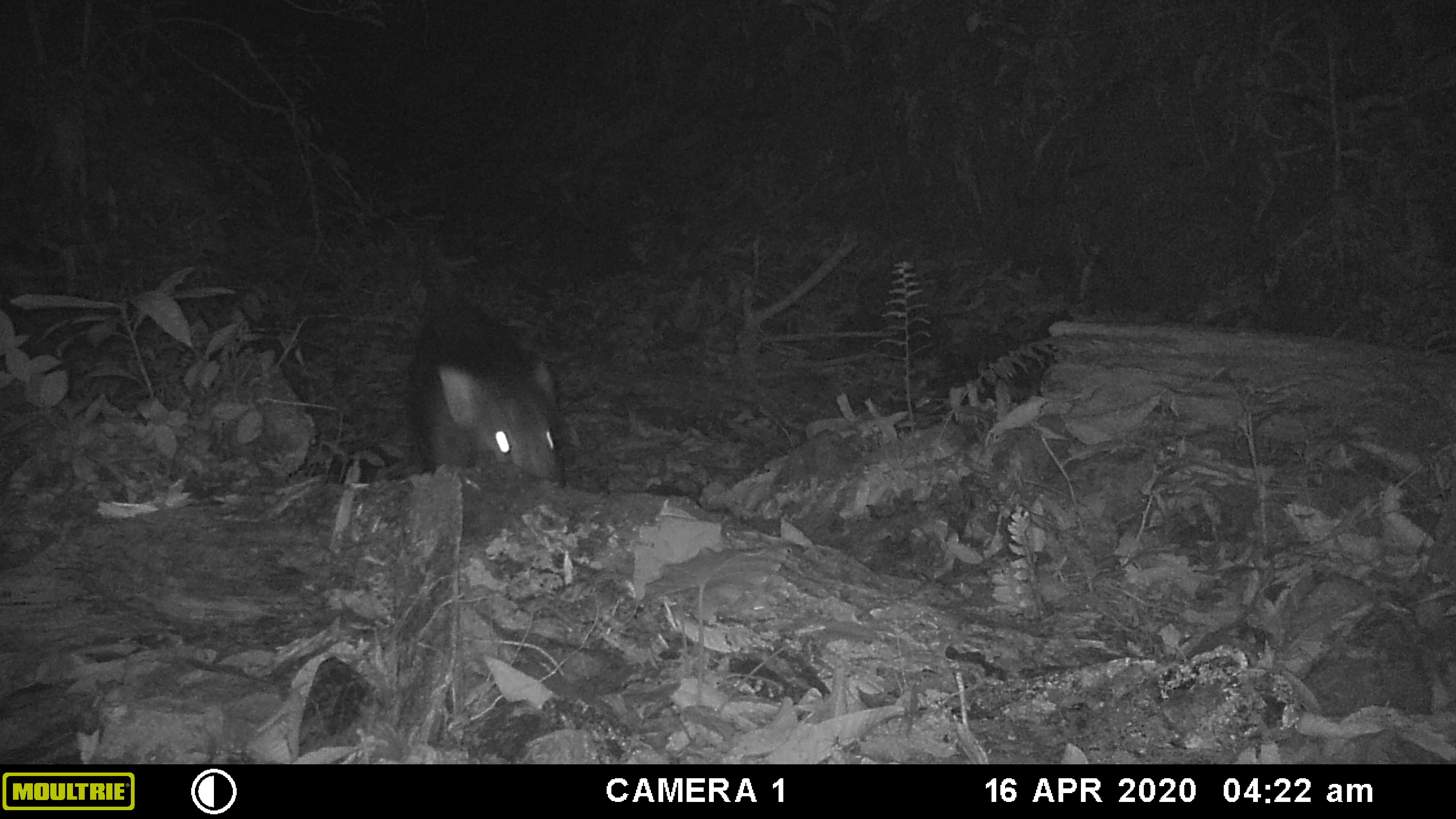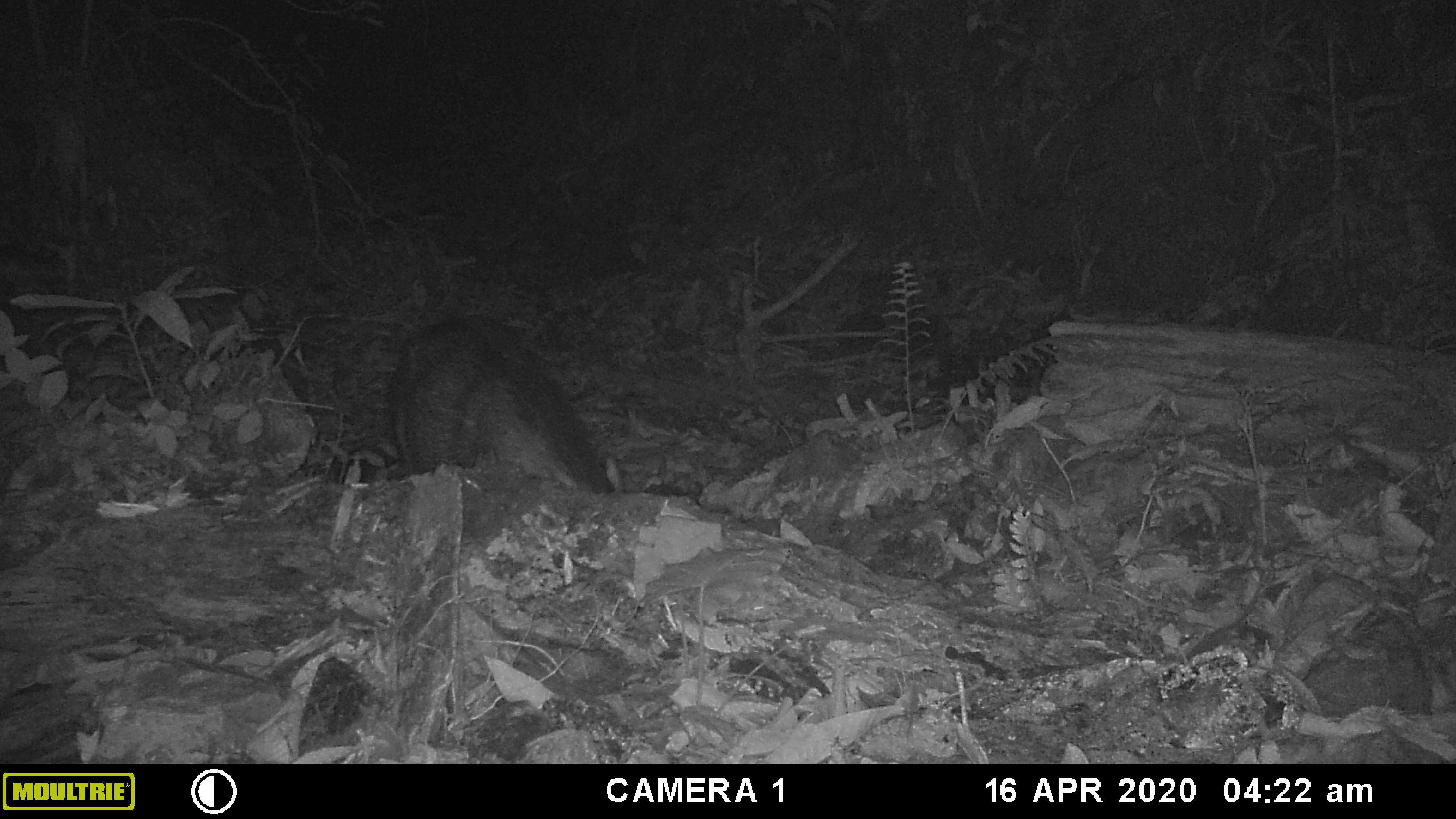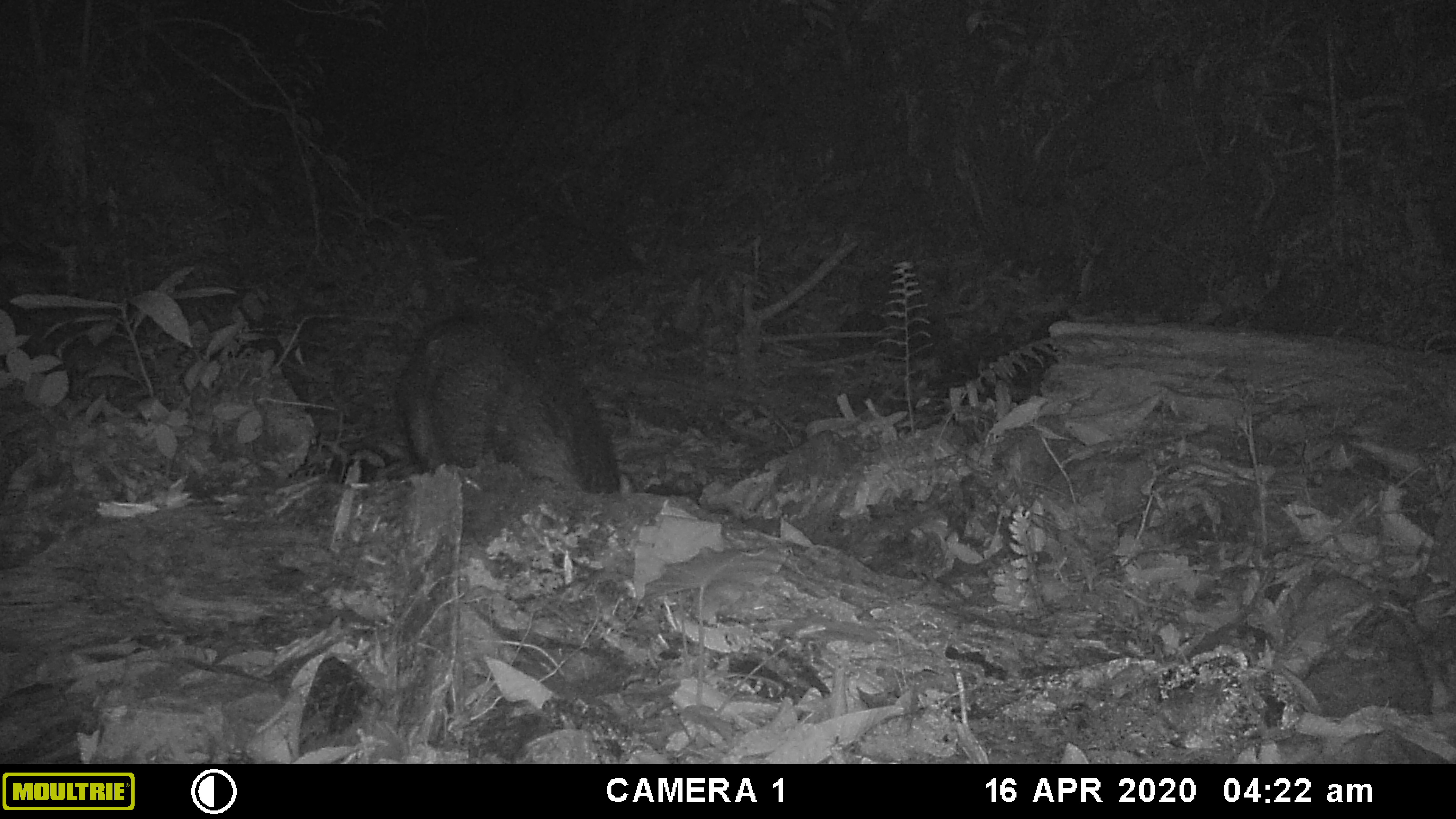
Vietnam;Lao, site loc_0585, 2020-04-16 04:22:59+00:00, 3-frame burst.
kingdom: Animalia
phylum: Chordata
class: Mammalia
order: Artiodactyla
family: Suidae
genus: Sus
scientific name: Sus scrofa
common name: eurasian wild pig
Eurasian wild pig (Sus scrofa). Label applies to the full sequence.